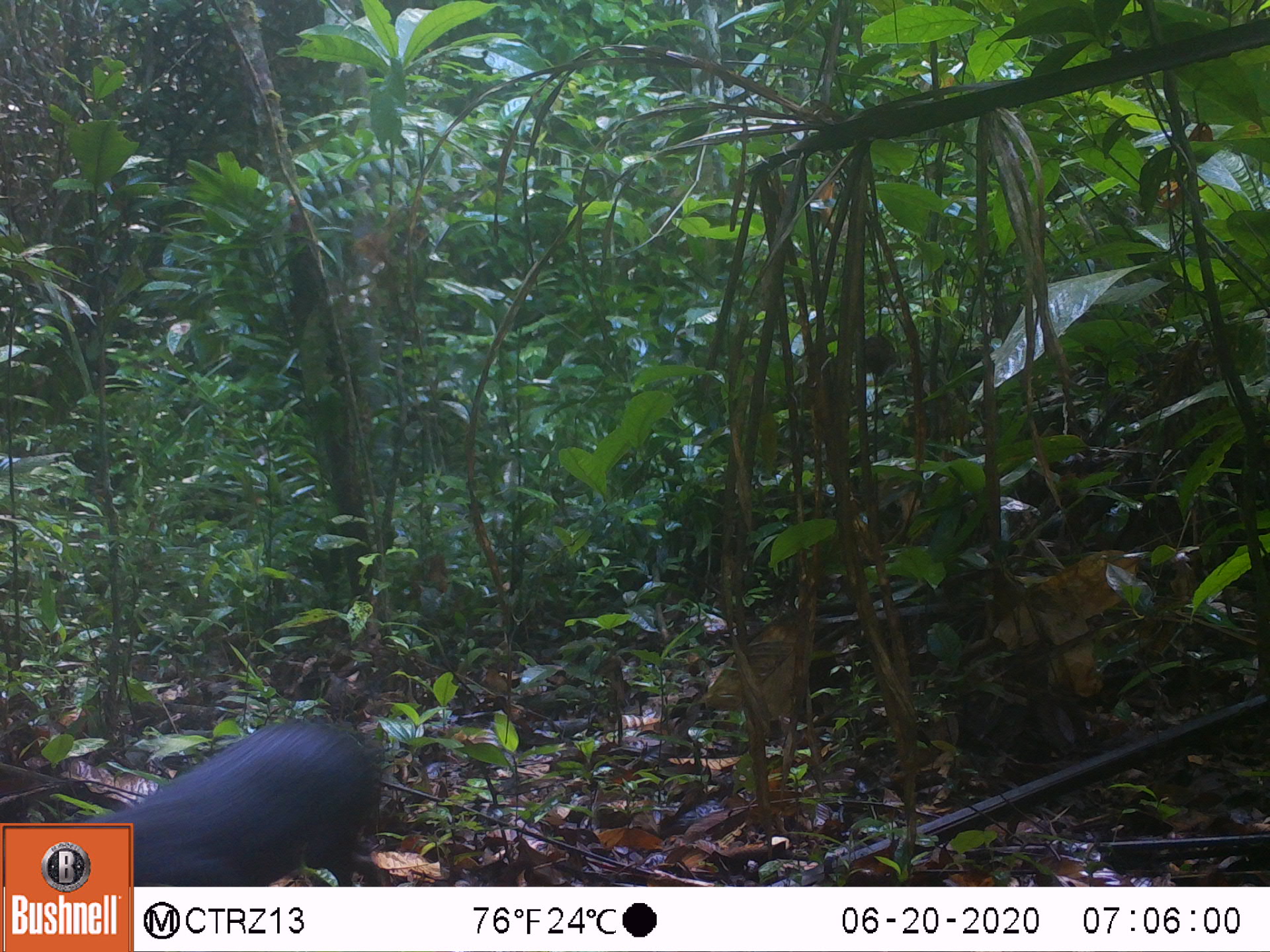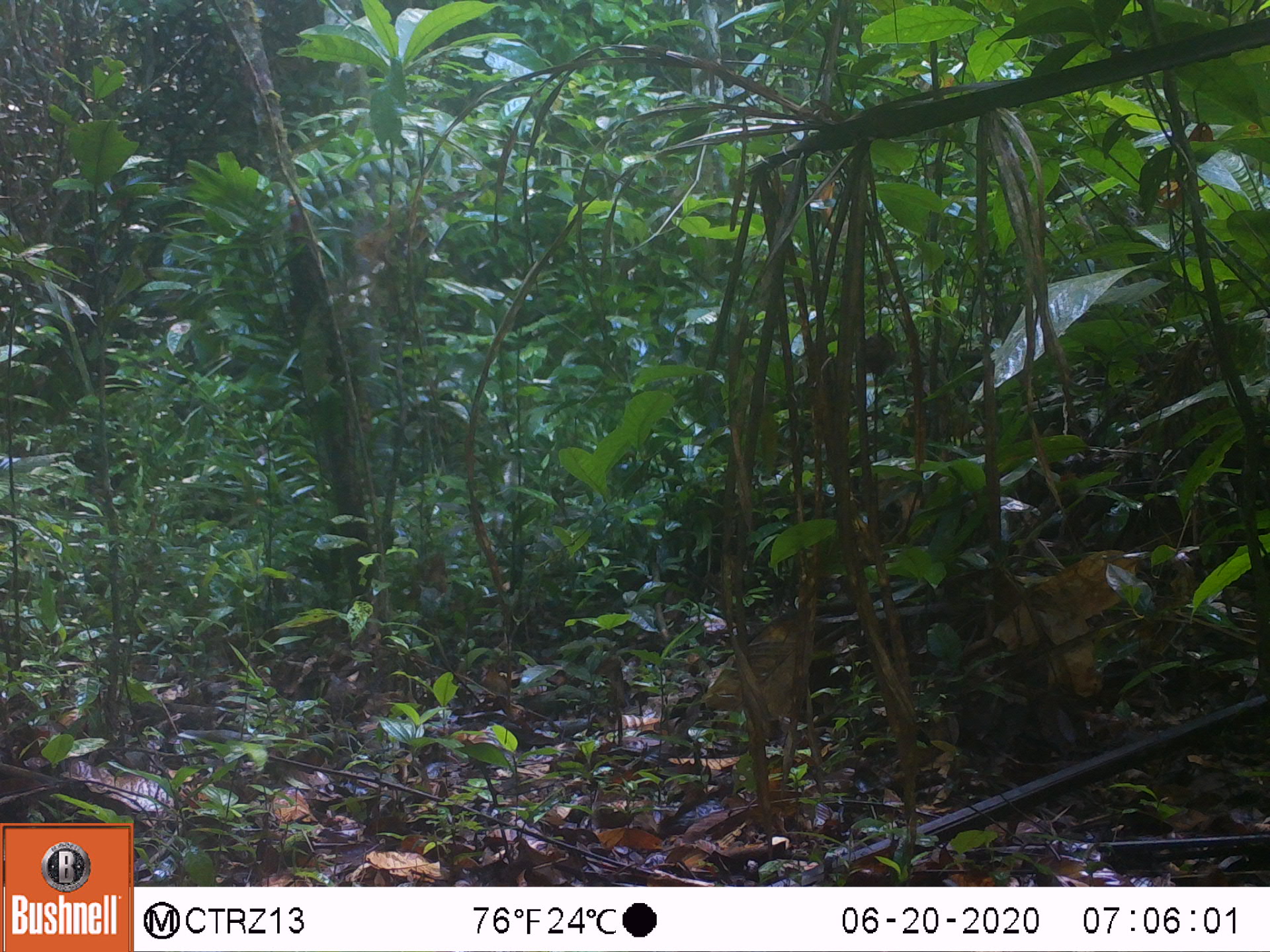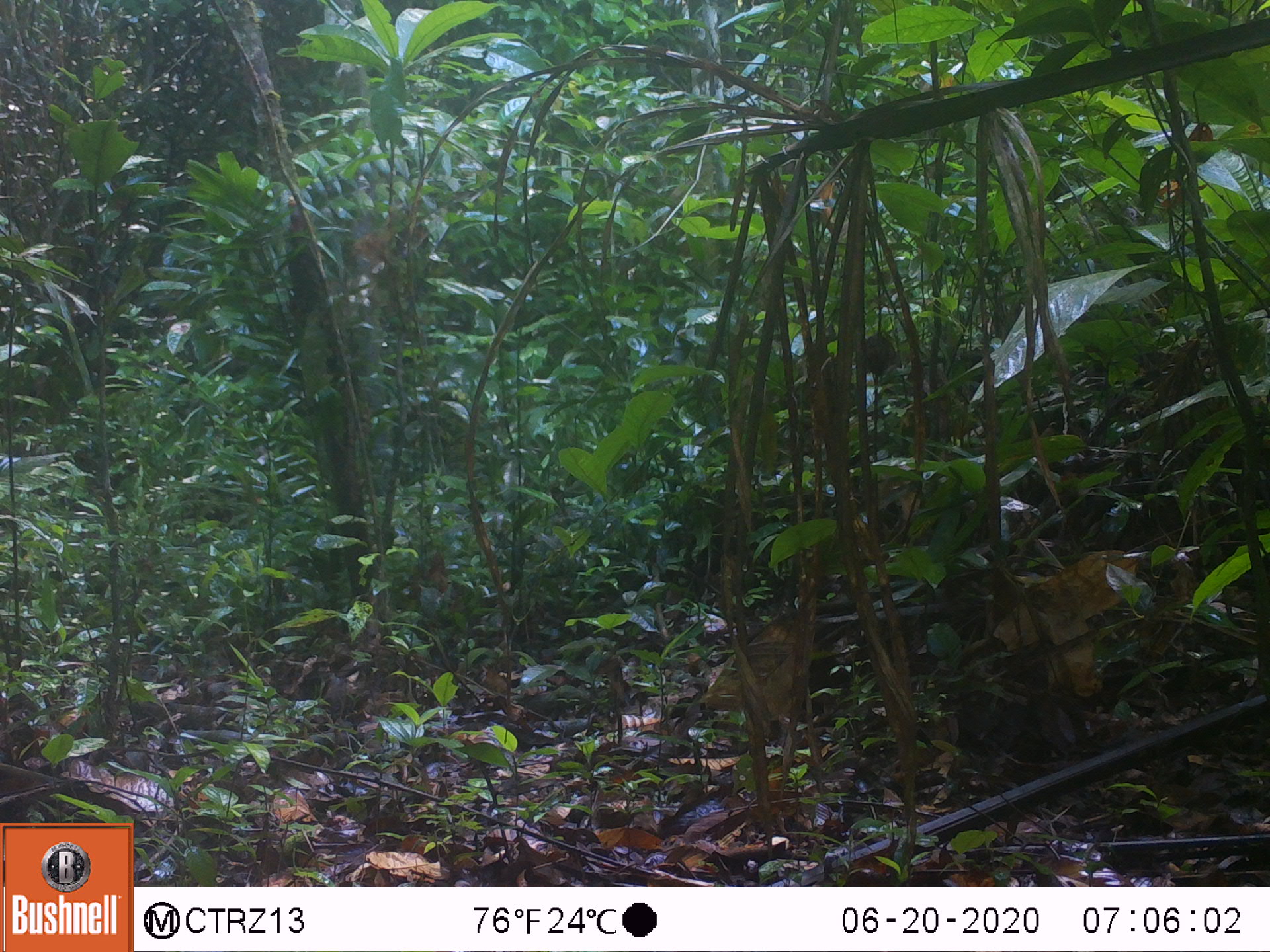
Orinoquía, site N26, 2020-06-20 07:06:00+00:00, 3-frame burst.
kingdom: Animalia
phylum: Chordata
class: Mammalia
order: Rodentia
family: Dasyproctidae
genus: Dasyprocta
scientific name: Dasyprocta fuliginosa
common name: black agouti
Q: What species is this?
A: Black agouti (Dasyprocta fuliginosa).